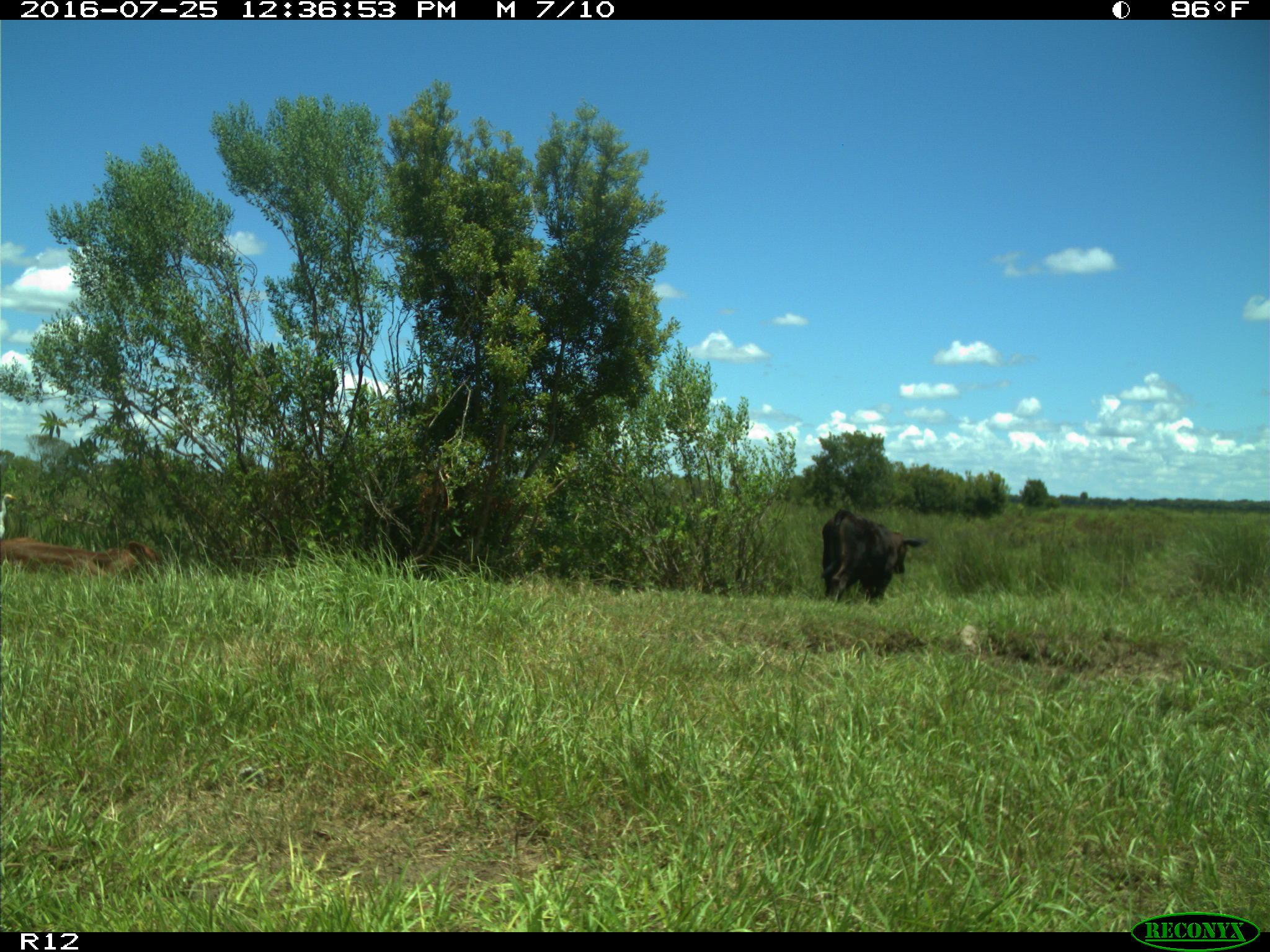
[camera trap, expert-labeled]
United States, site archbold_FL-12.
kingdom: Animalia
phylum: Chordata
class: Mammalia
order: Artiodactyla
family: Bovidae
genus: Bos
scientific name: Bos taurus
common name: domestic cow